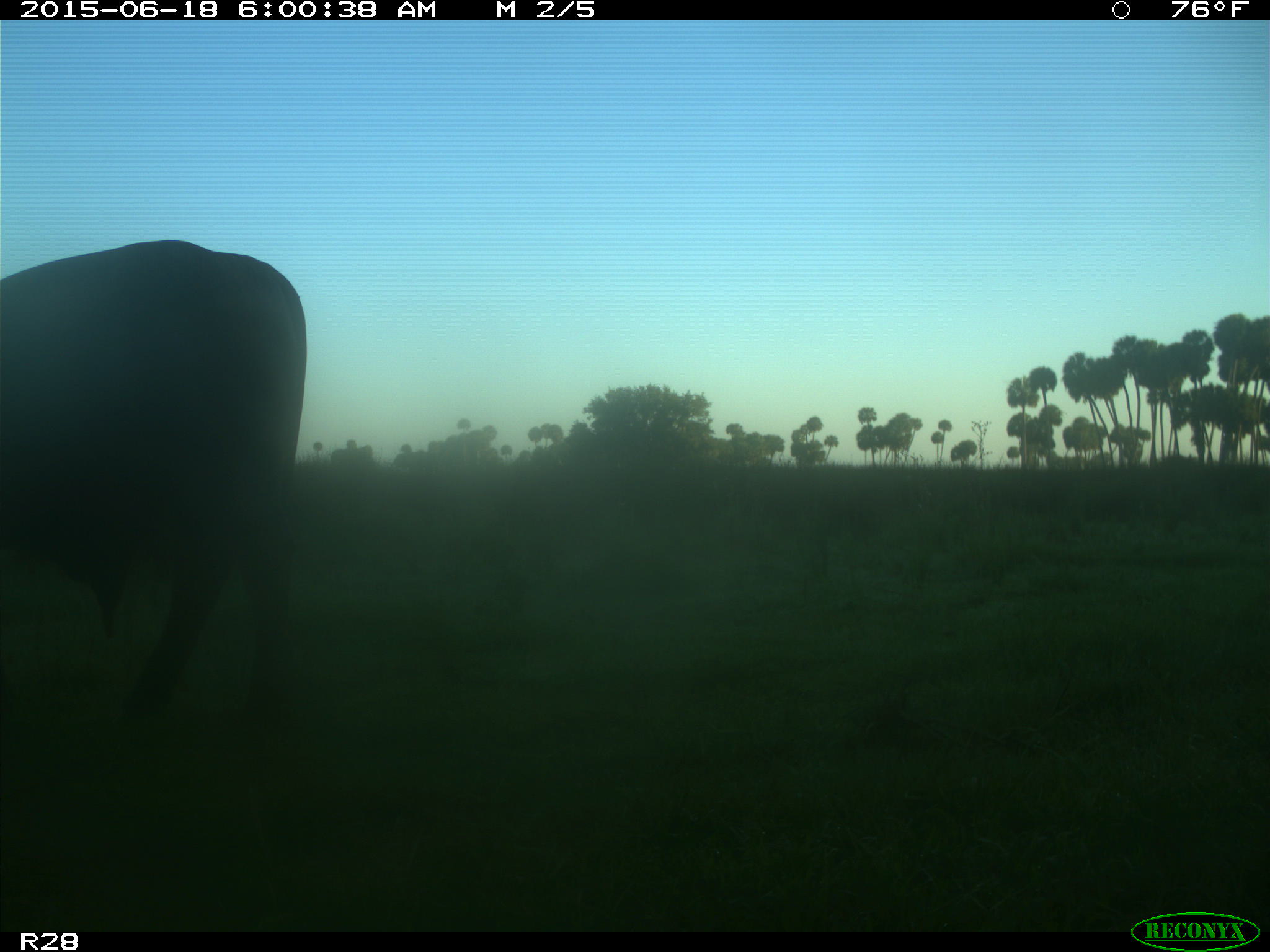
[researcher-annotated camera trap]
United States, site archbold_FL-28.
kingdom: Animalia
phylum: Chordata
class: Mammalia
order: Artiodactyla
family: Bovidae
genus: Bos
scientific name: Bos taurus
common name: domestic cow